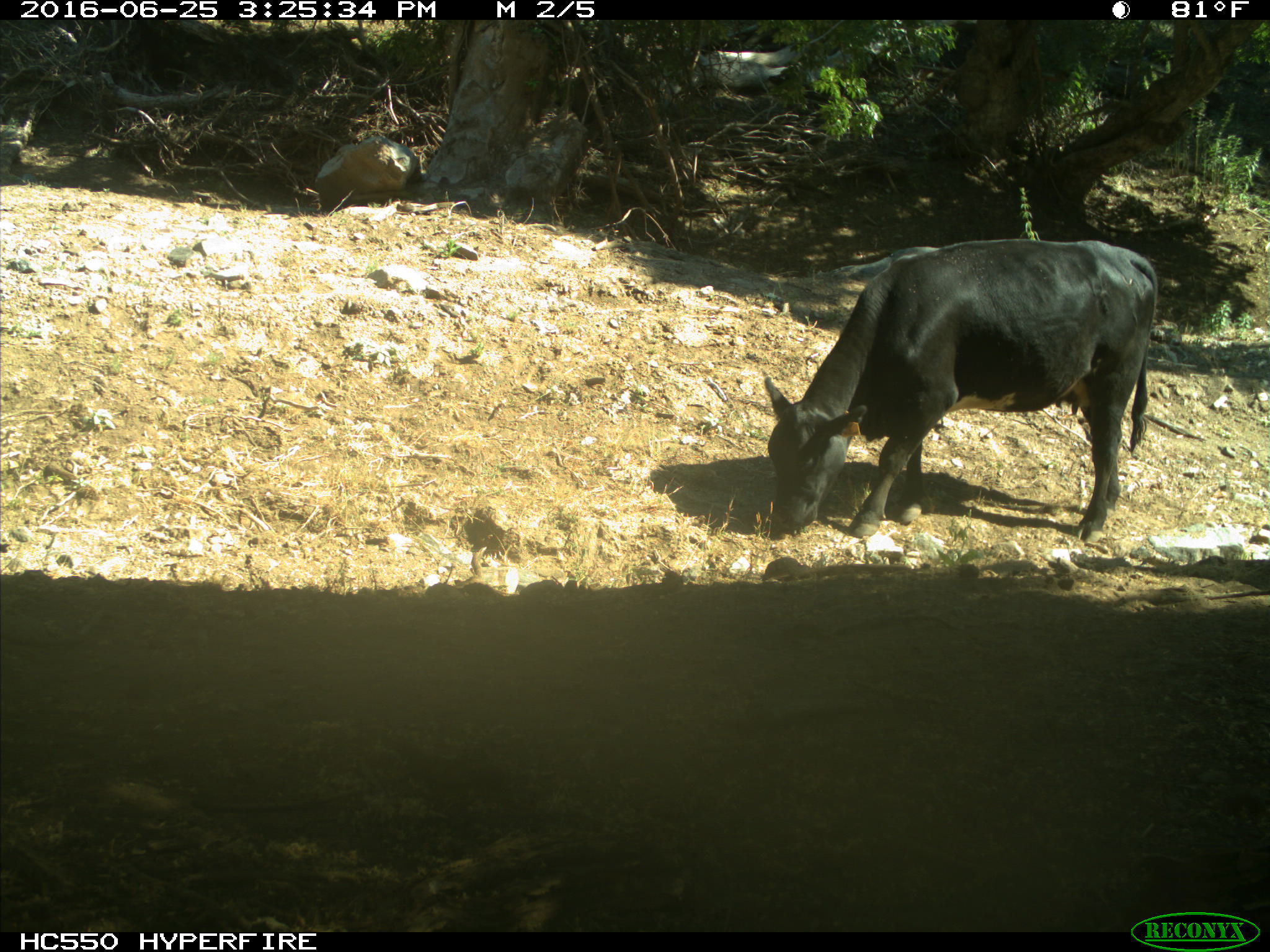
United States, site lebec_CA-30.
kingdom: Animalia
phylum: Chordata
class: Mammalia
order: Artiodactyla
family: Bovidae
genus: Bos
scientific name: Bos taurus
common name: domestic cow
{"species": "Bos taurus (domestic cow)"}